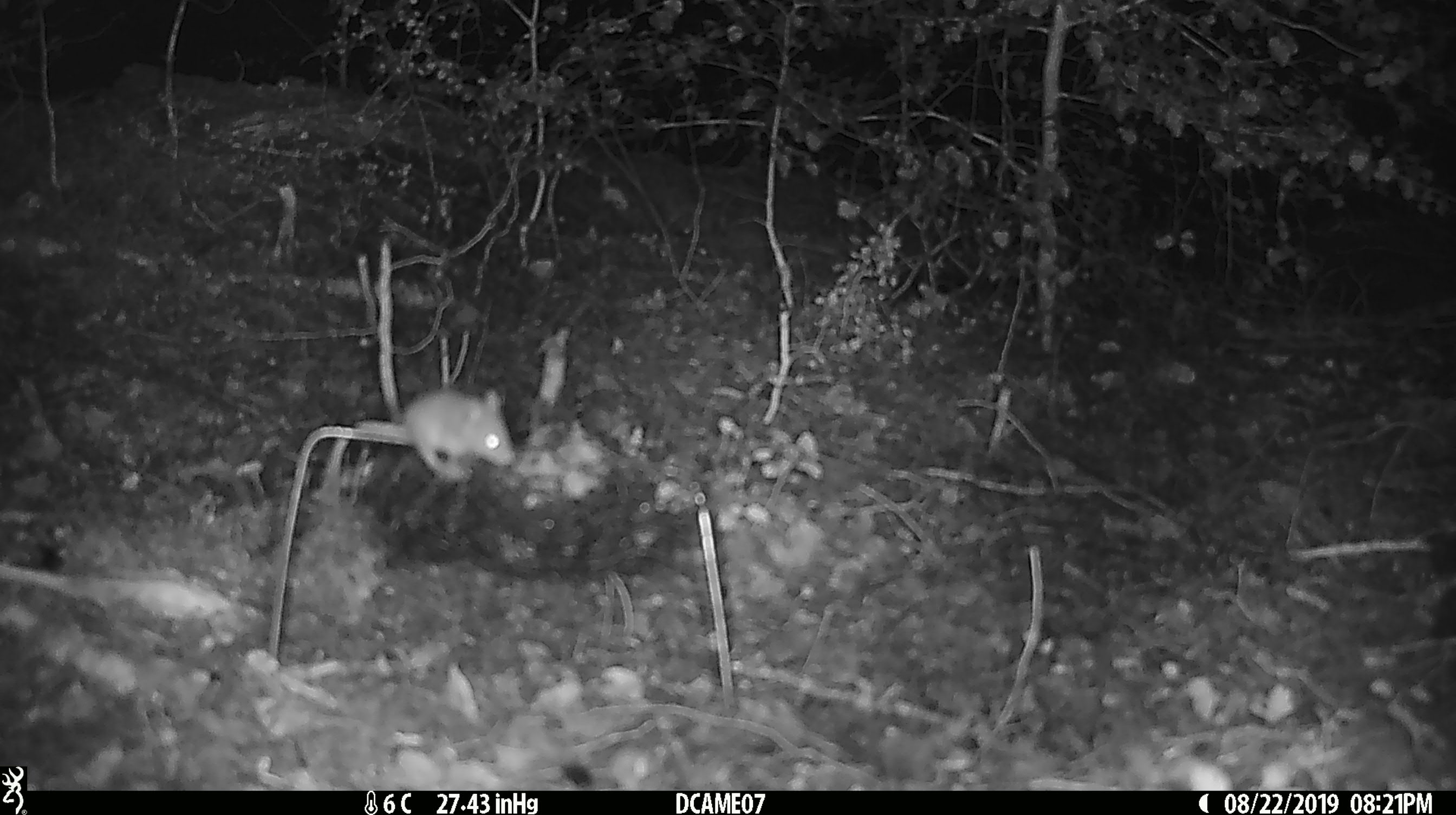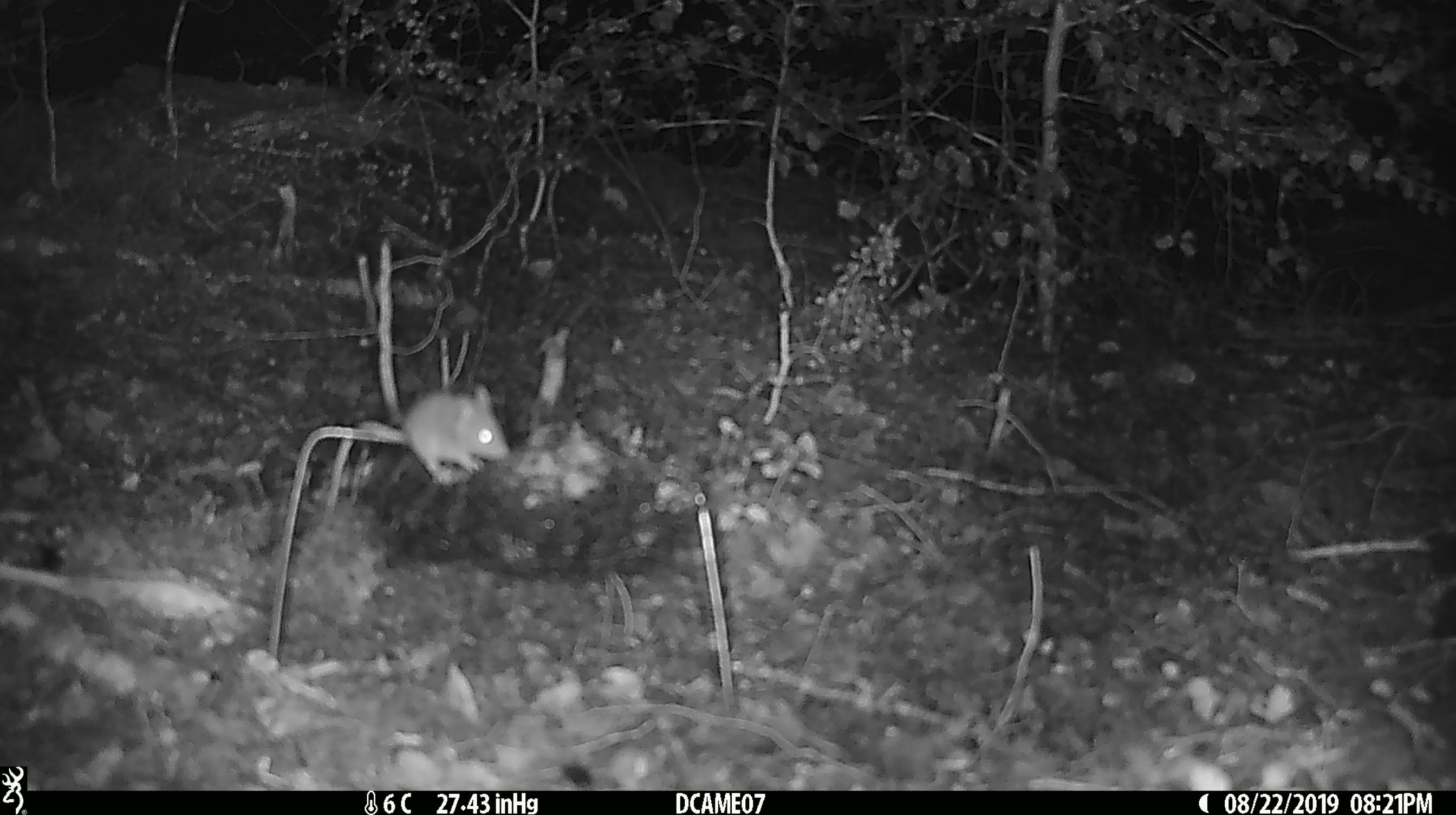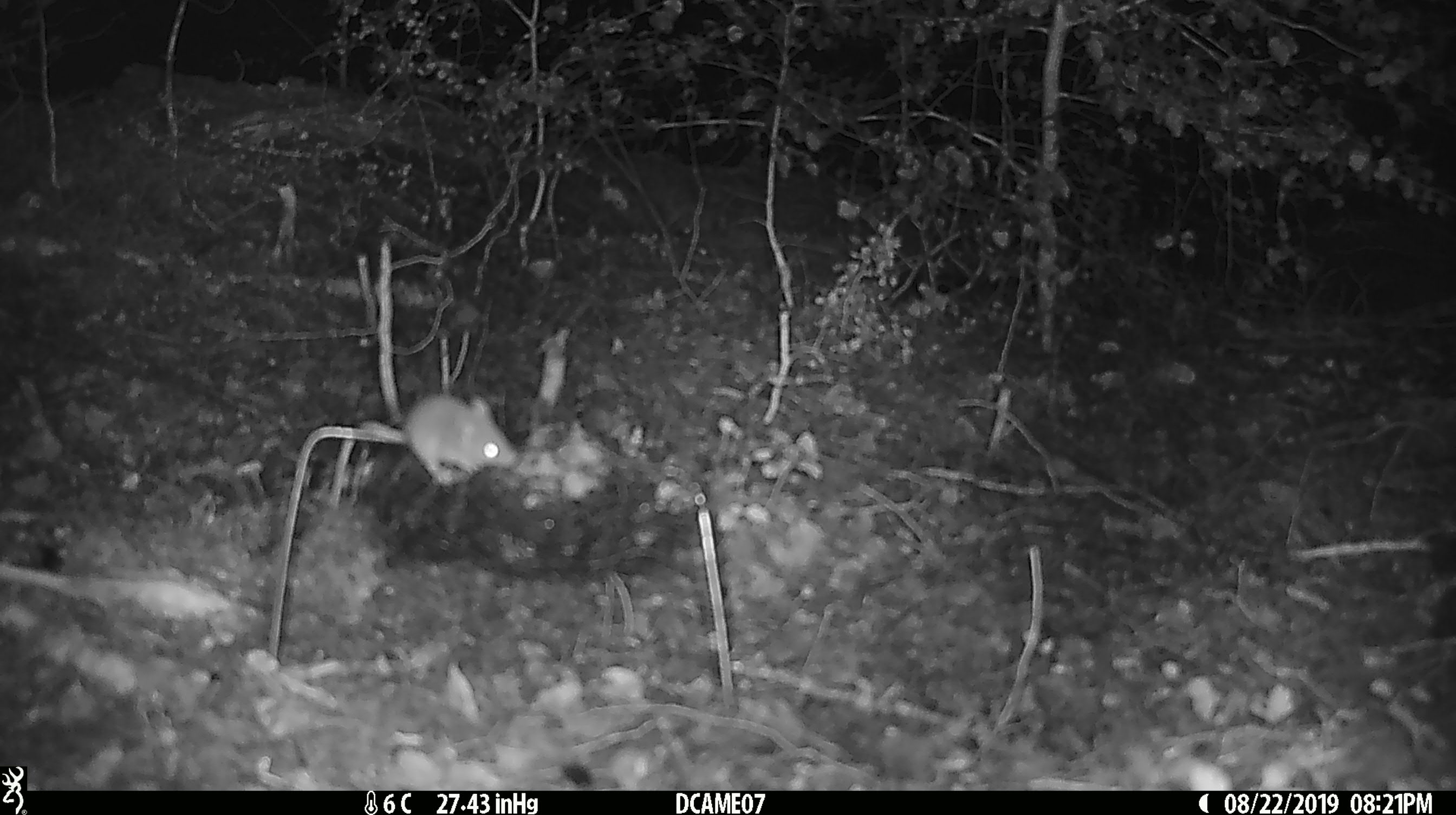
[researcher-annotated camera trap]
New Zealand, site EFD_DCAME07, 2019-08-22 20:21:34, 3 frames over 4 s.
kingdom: Animalia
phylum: Chordata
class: Mammalia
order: Rodentia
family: Muridae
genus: Mus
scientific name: Mus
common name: mouse